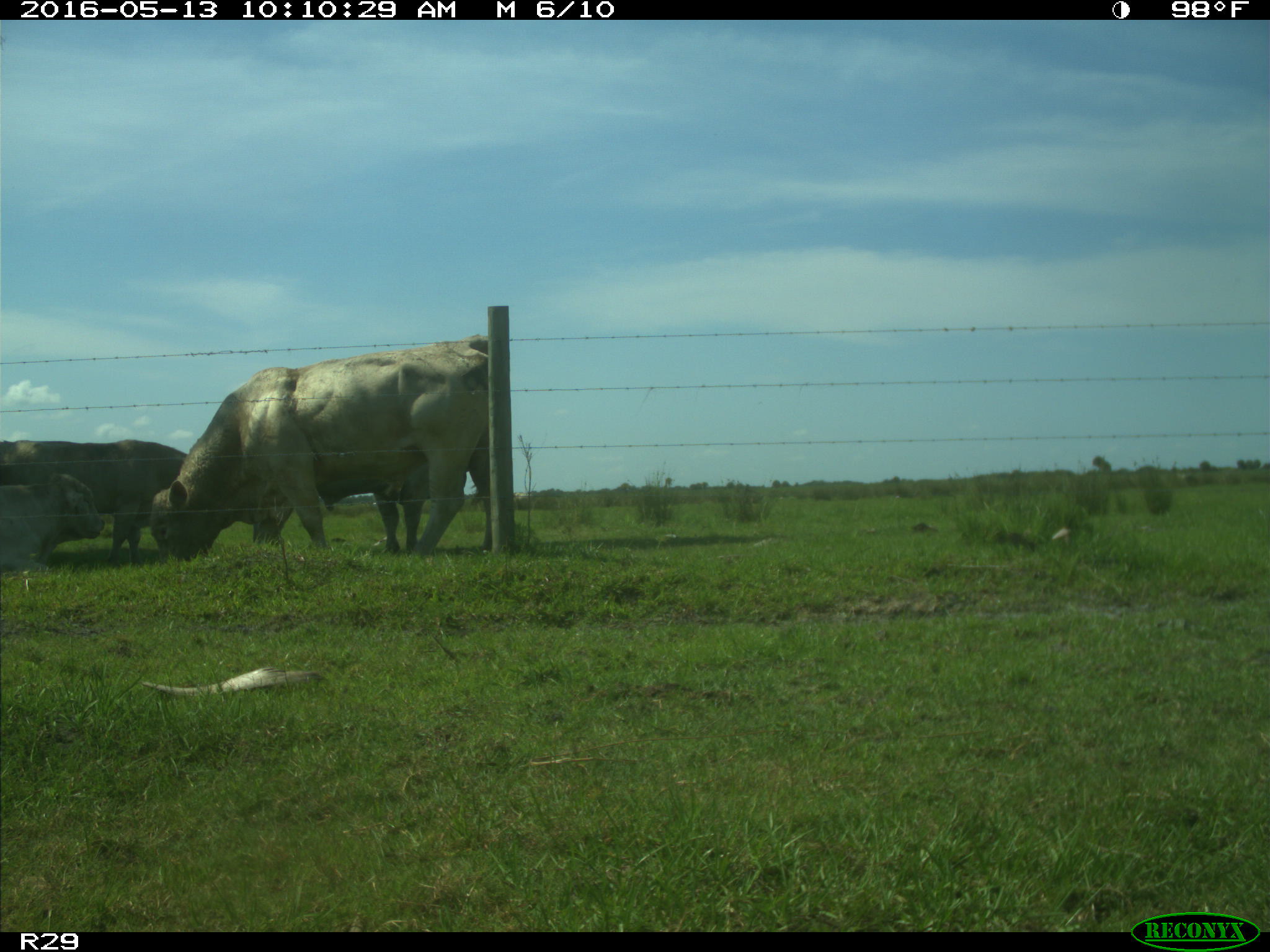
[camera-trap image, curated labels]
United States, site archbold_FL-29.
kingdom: Animalia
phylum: Chordata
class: Mammalia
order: Artiodactyla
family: Bovidae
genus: Bos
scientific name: Bos taurus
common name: domestic cow